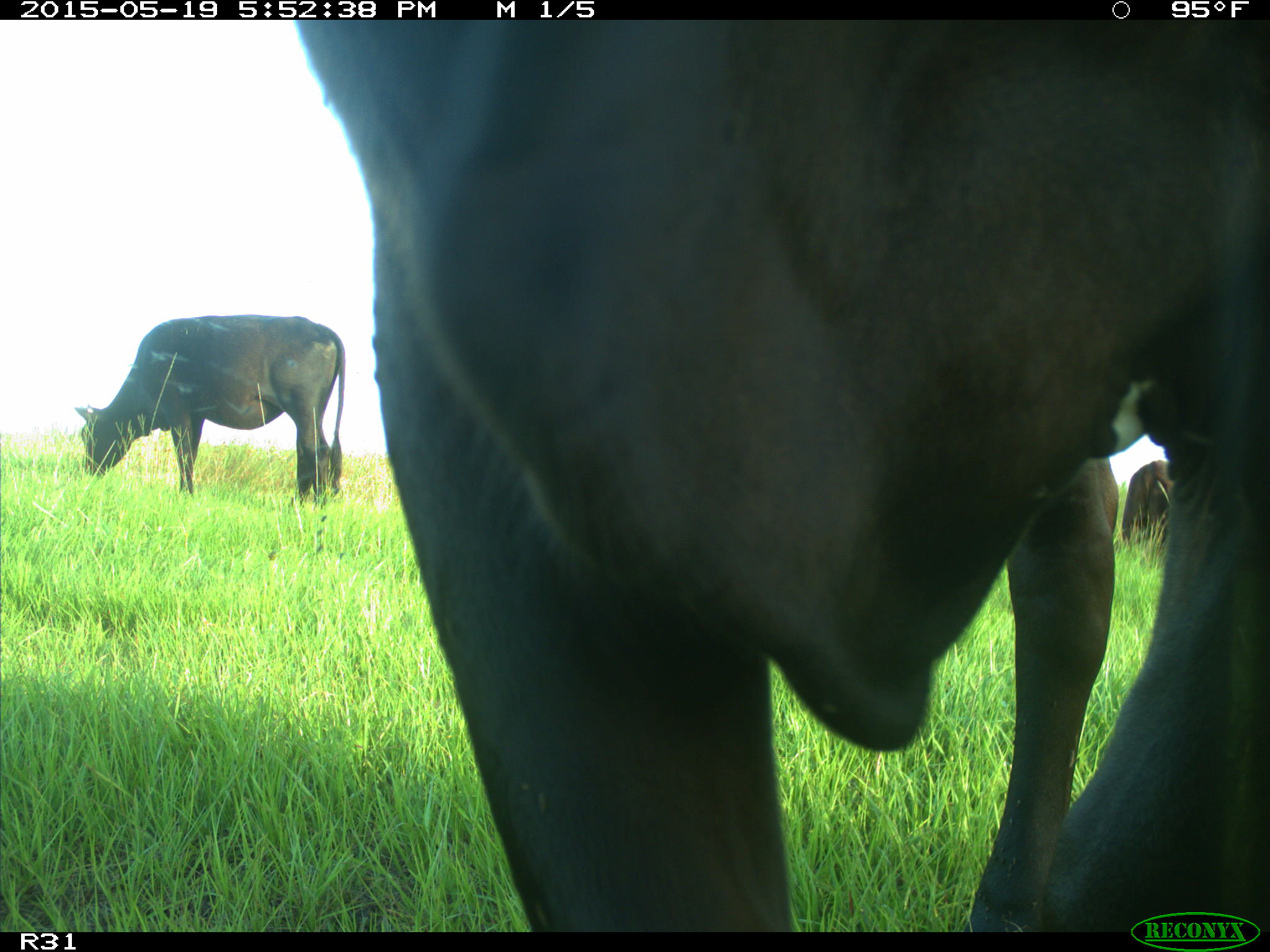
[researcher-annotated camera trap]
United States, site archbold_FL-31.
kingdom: Animalia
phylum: Chordata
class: Mammalia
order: Artiodactyla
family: Bovidae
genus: Bos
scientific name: Bos taurus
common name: domestic cow